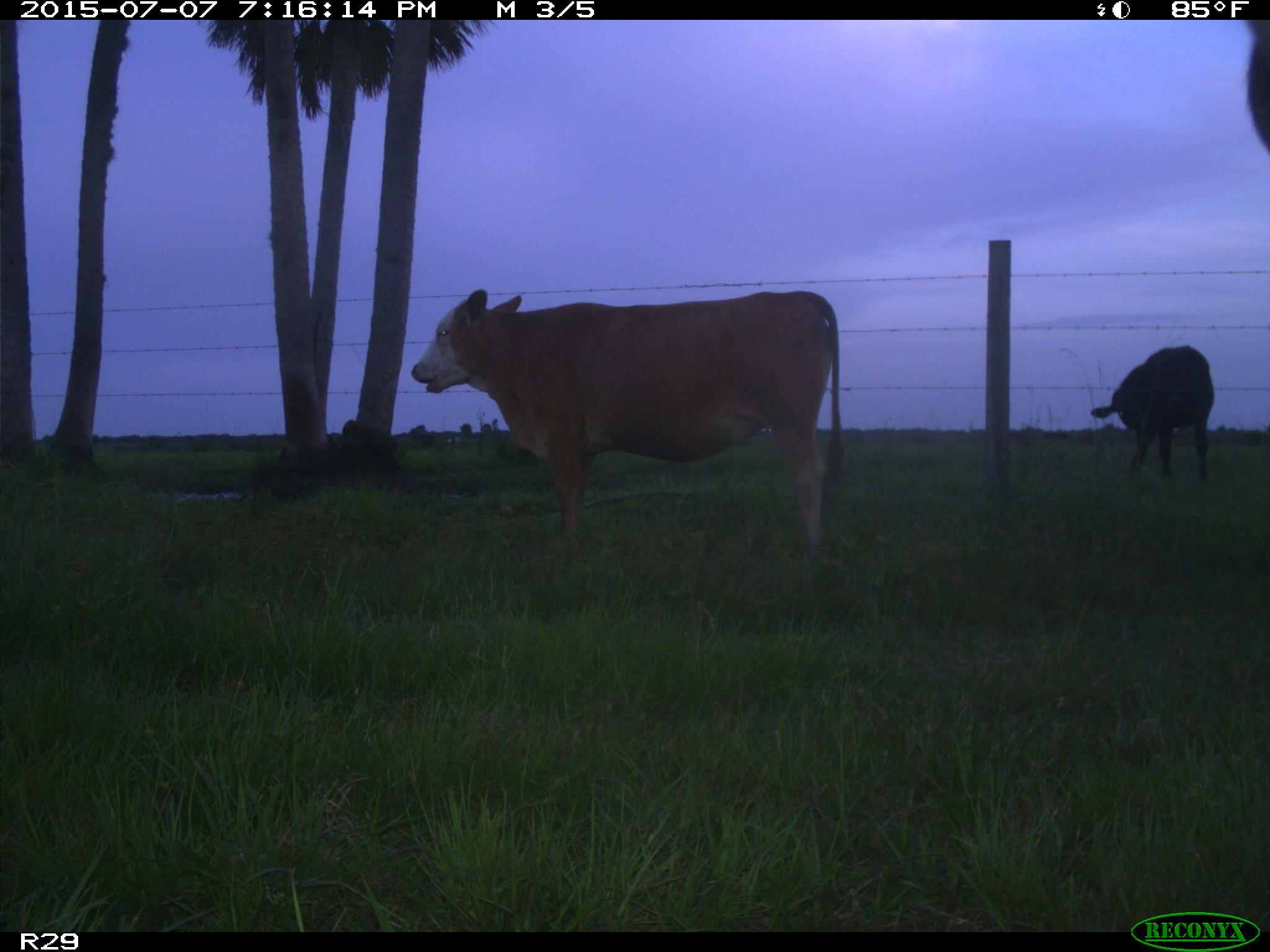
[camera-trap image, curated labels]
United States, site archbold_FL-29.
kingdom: Animalia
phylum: Chordata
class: Mammalia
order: Artiodactyla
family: Bovidae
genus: Bos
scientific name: Bos taurus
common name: domestic cow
Bos taurus (domestic cow).